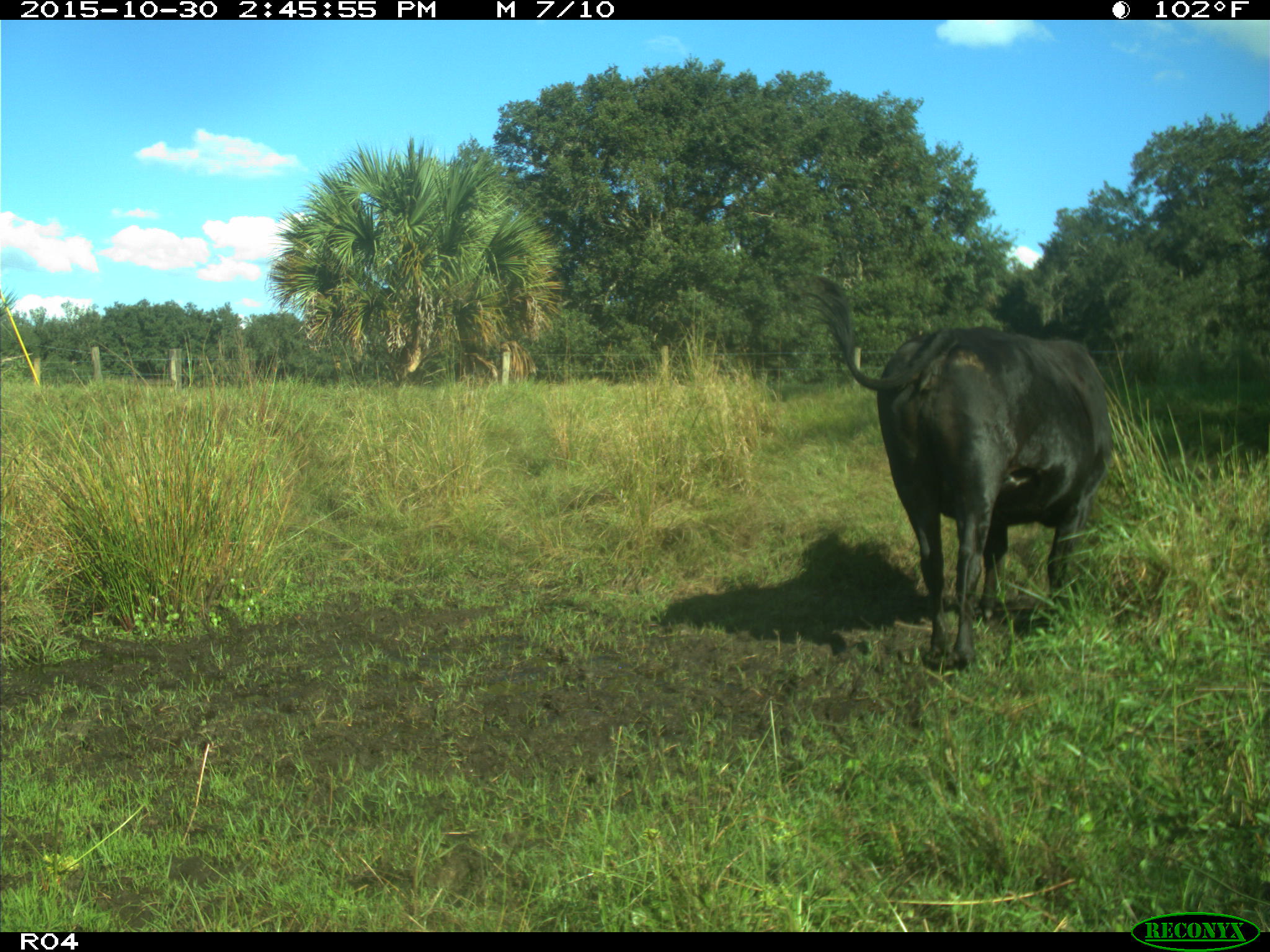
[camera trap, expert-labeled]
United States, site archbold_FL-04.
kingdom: Animalia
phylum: Chordata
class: Mammalia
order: Artiodactyla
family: Bovidae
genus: Bos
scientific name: Bos taurus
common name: domestic cow